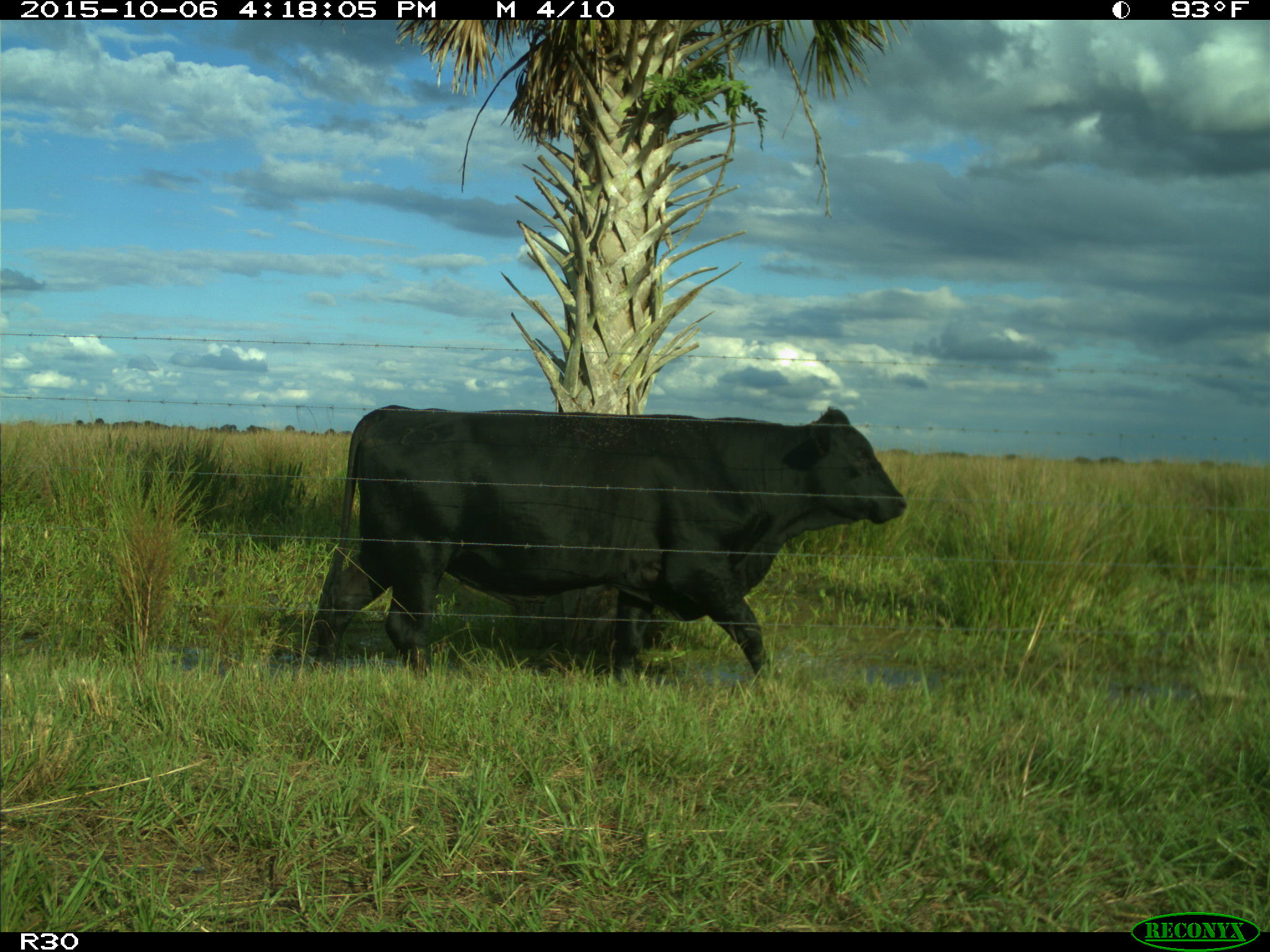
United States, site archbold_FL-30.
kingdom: Animalia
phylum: Chordata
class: Mammalia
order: Artiodactyla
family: Bovidae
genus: Bos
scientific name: Bos taurus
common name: domestic cow